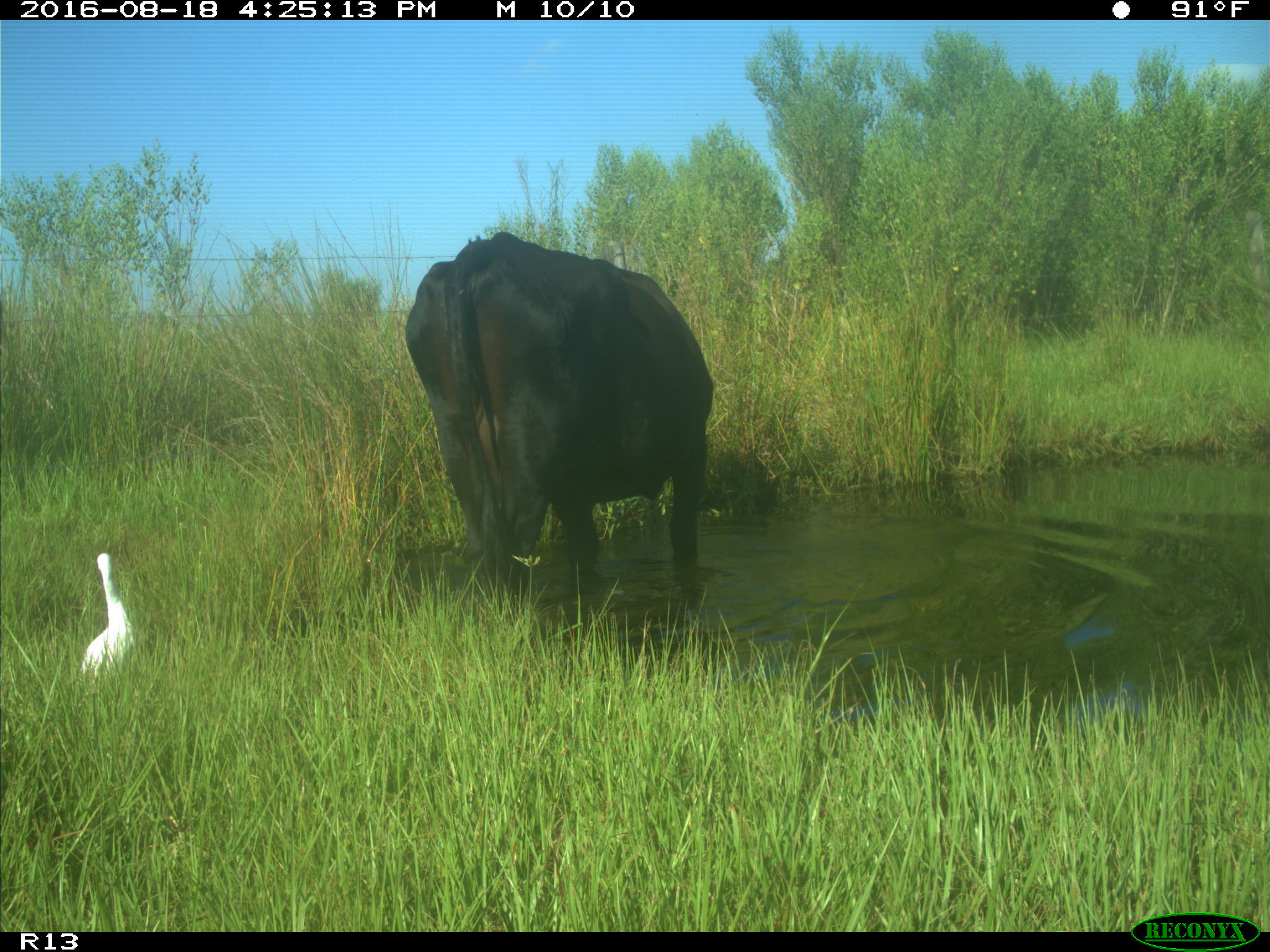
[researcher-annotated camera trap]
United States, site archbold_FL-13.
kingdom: Animalia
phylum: Chordata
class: Mammalia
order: Artiodactyla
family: Bovidae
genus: Bos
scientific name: Bos taurus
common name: domestic cow